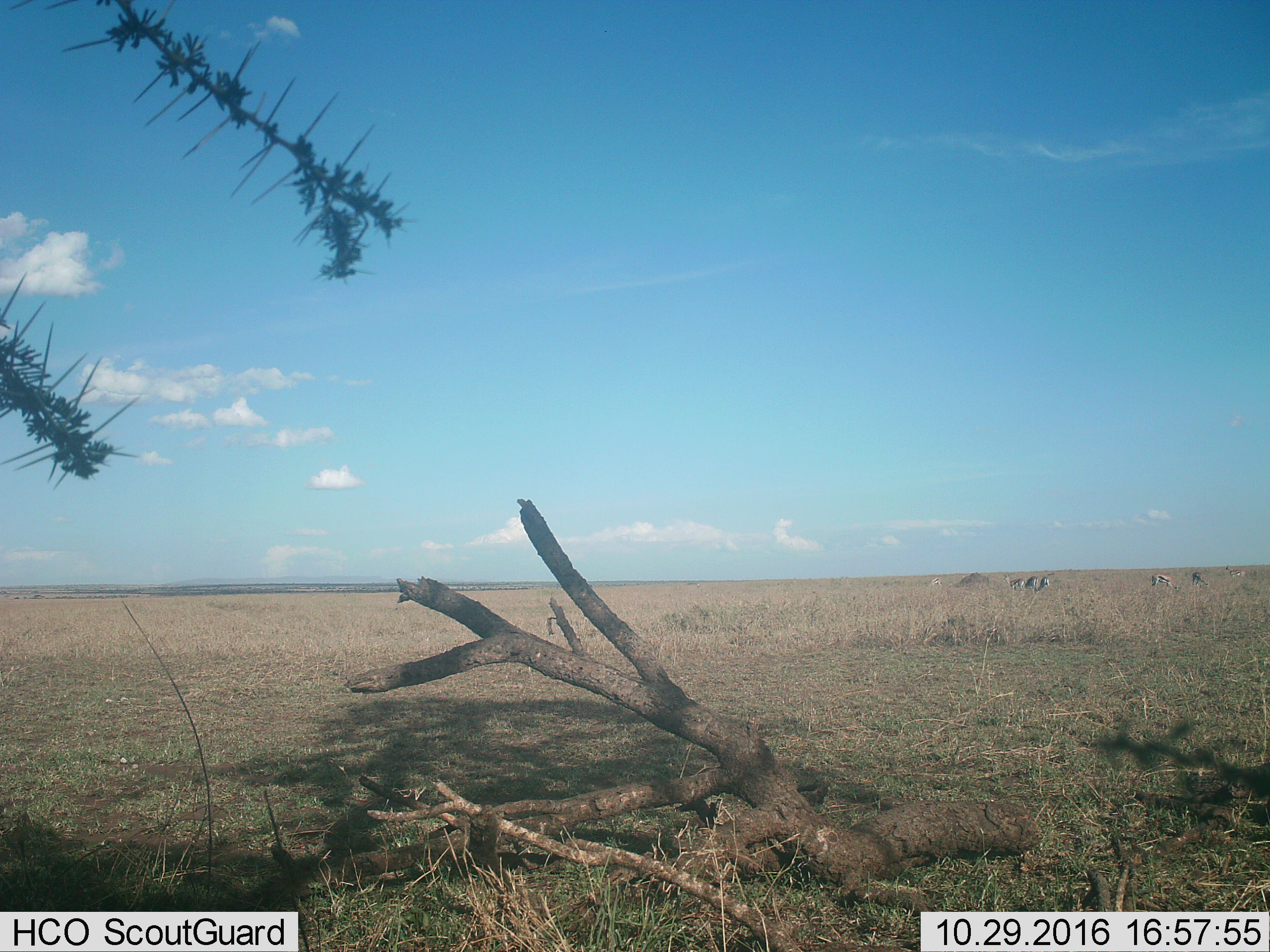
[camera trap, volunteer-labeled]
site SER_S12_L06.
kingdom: Animalia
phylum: Chordata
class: Mammalia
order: Artiodactyla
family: Bovidae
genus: Eudorcas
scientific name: Eudorcas thomsonii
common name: thomson's gazelle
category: gazellethomsons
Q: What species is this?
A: Gazellethomsons (thomson's gazelle) (Eudorcas thomsonii).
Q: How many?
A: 7.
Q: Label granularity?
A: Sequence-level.